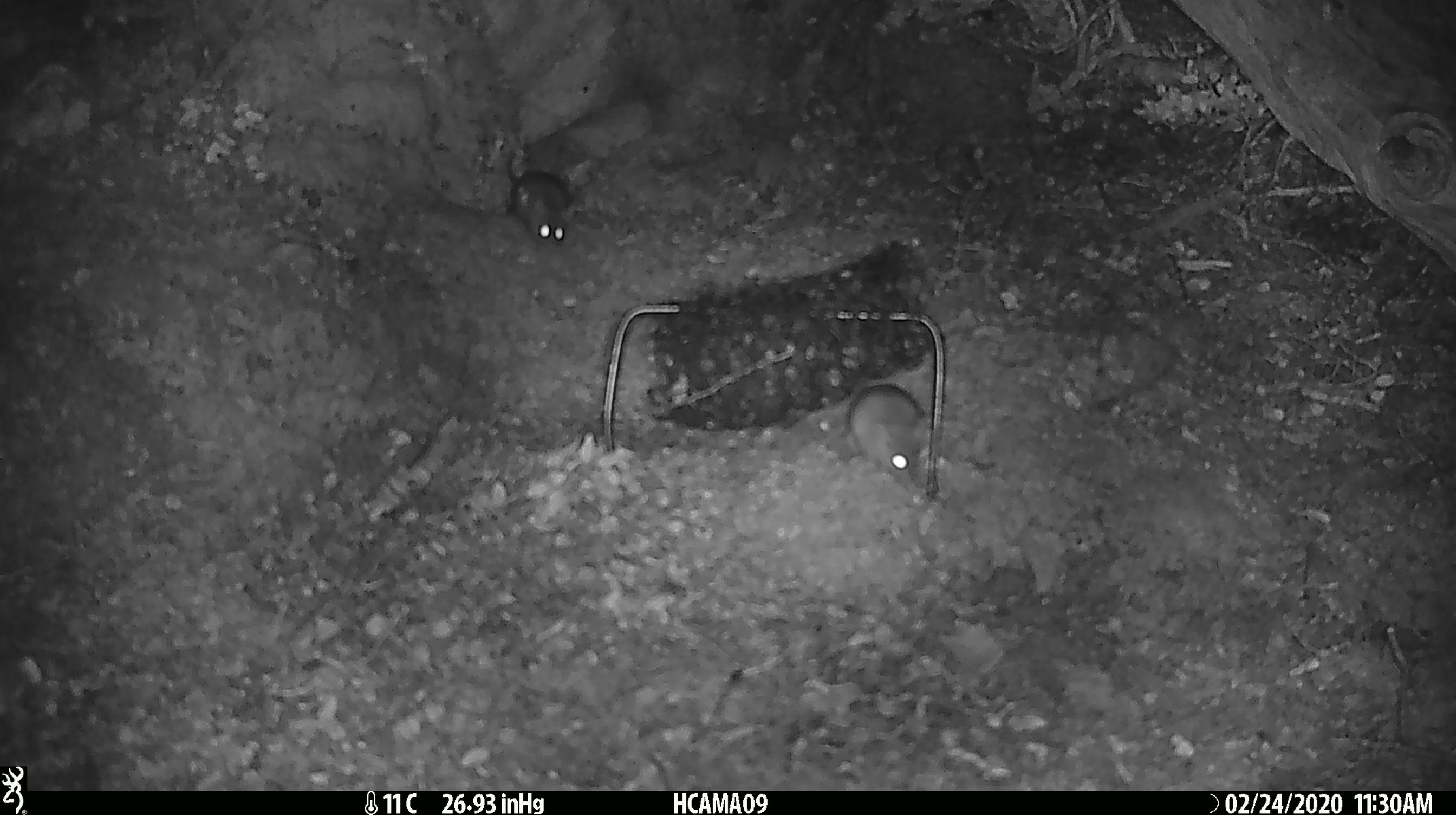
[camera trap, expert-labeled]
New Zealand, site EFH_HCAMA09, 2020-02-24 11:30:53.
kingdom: Animalia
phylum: Chordata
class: Mammalia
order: Rodentia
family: Muridae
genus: Mus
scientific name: Mus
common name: mouse